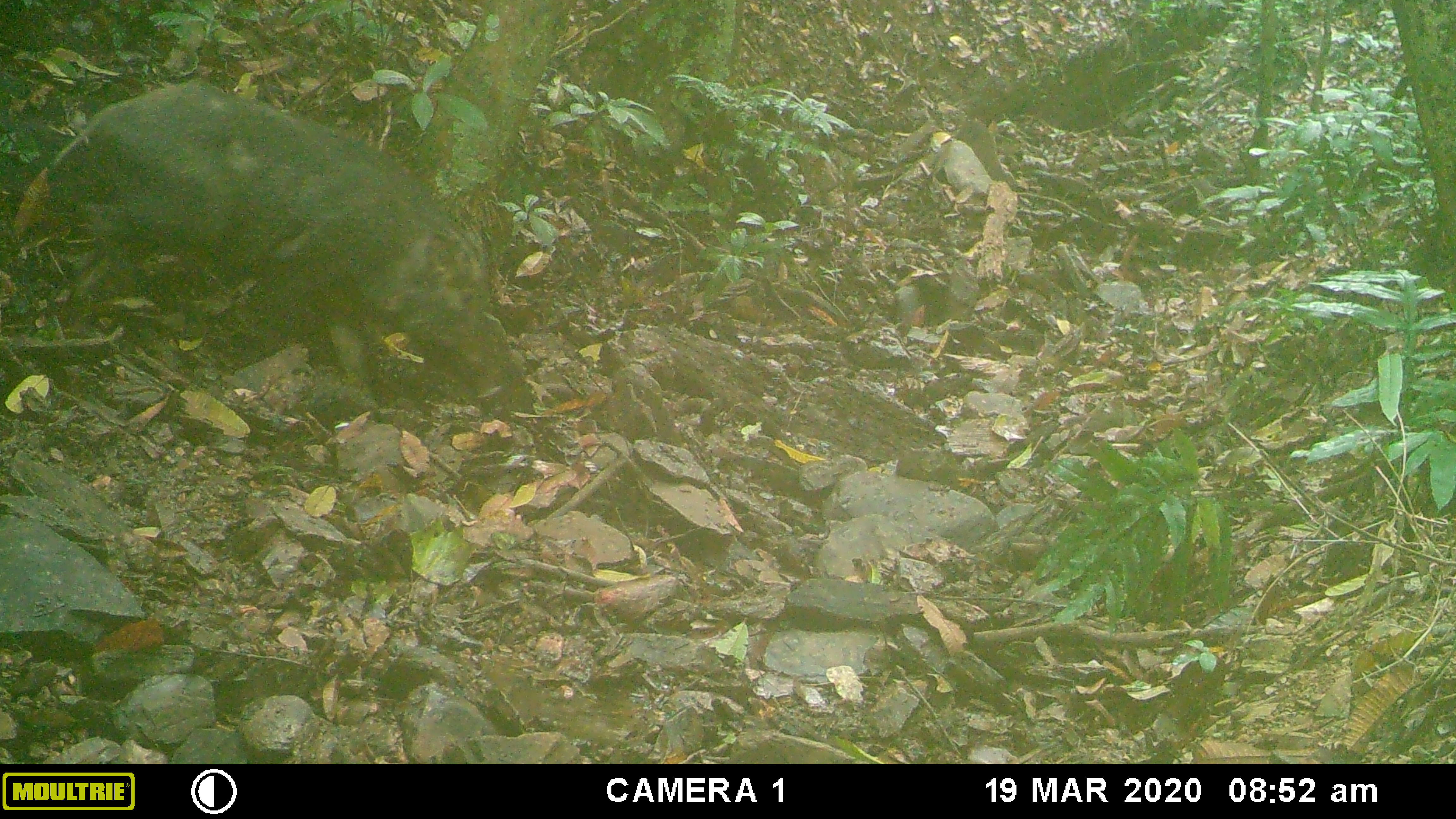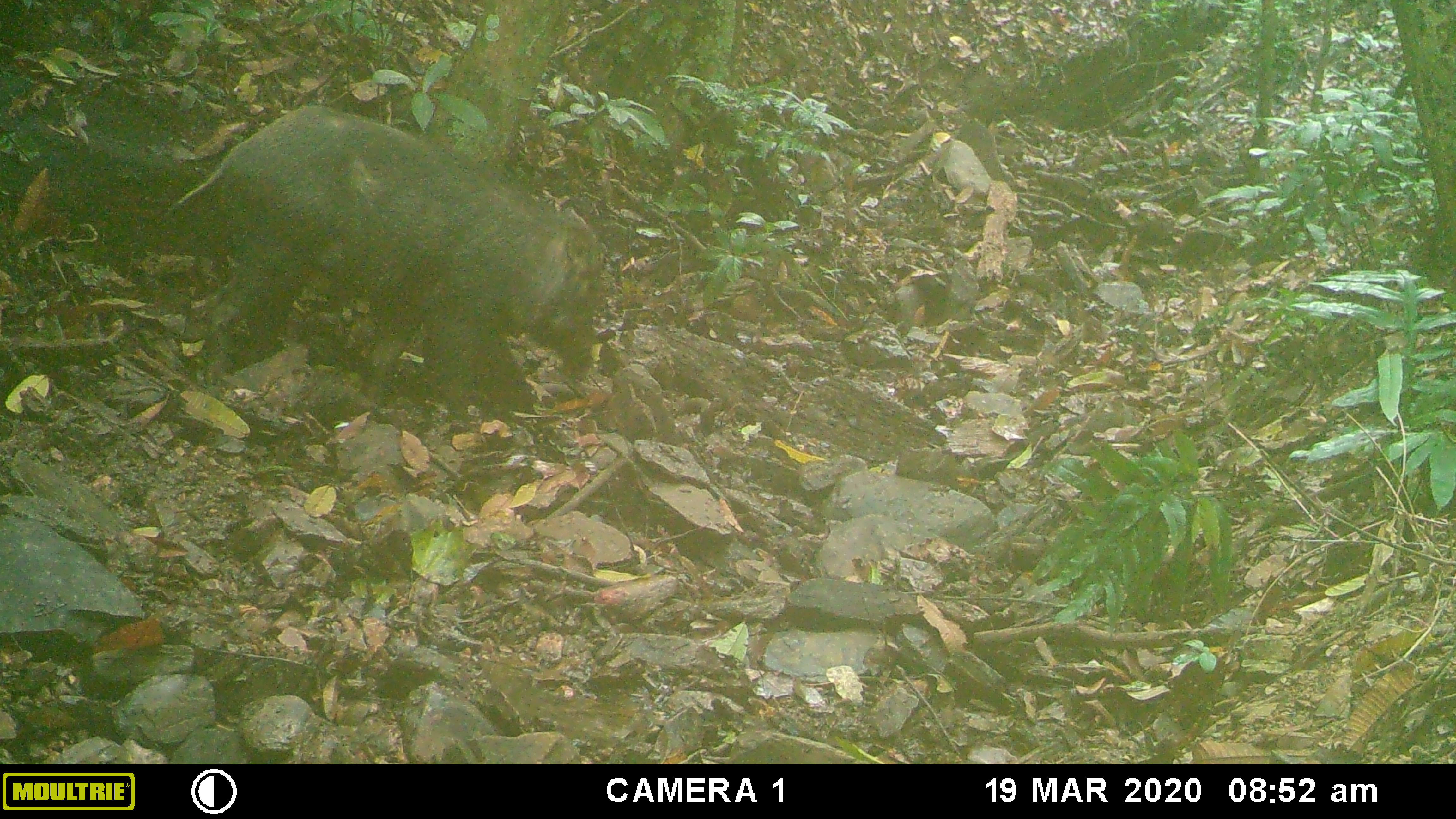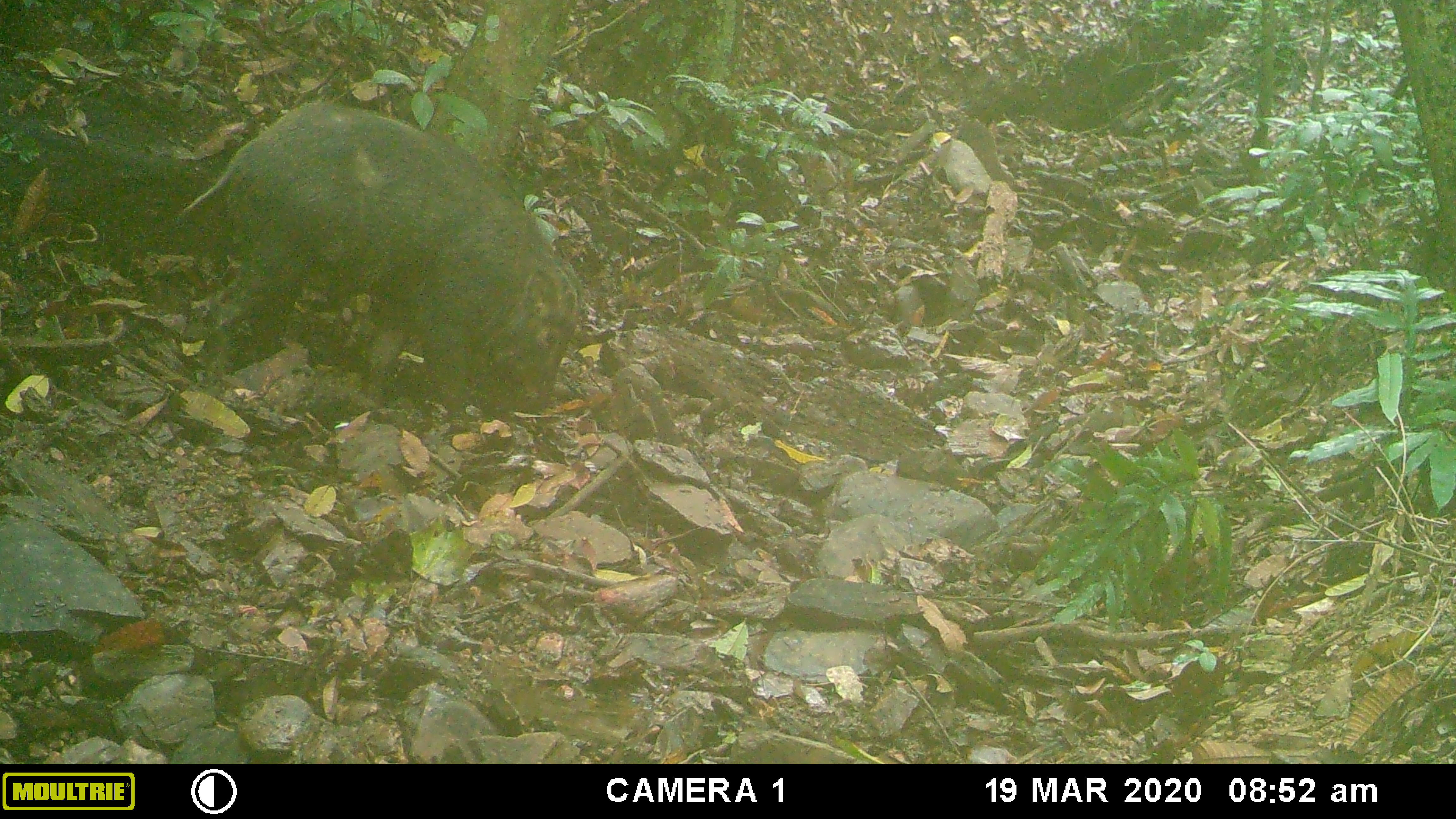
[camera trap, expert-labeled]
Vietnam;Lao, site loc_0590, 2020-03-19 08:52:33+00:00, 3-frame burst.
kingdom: Animalia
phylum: Chordata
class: Mammalia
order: Artiodactyla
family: Suidae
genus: Sus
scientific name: Sus scrofa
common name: eurasian wild pig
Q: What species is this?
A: Eurasian wild pig (Sus scrofa).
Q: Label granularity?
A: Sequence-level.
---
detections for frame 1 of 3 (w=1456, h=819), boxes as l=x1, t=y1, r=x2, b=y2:
eurasian wild pig: l=44, t=75, r=522, b=397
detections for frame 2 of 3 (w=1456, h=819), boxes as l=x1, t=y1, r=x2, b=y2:
eurasian wild pig: l=151, t=102, r=605, b=418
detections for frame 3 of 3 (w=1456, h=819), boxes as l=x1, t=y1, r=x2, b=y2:
eurasian wild pig: l=177, t=96, r=585, b=414